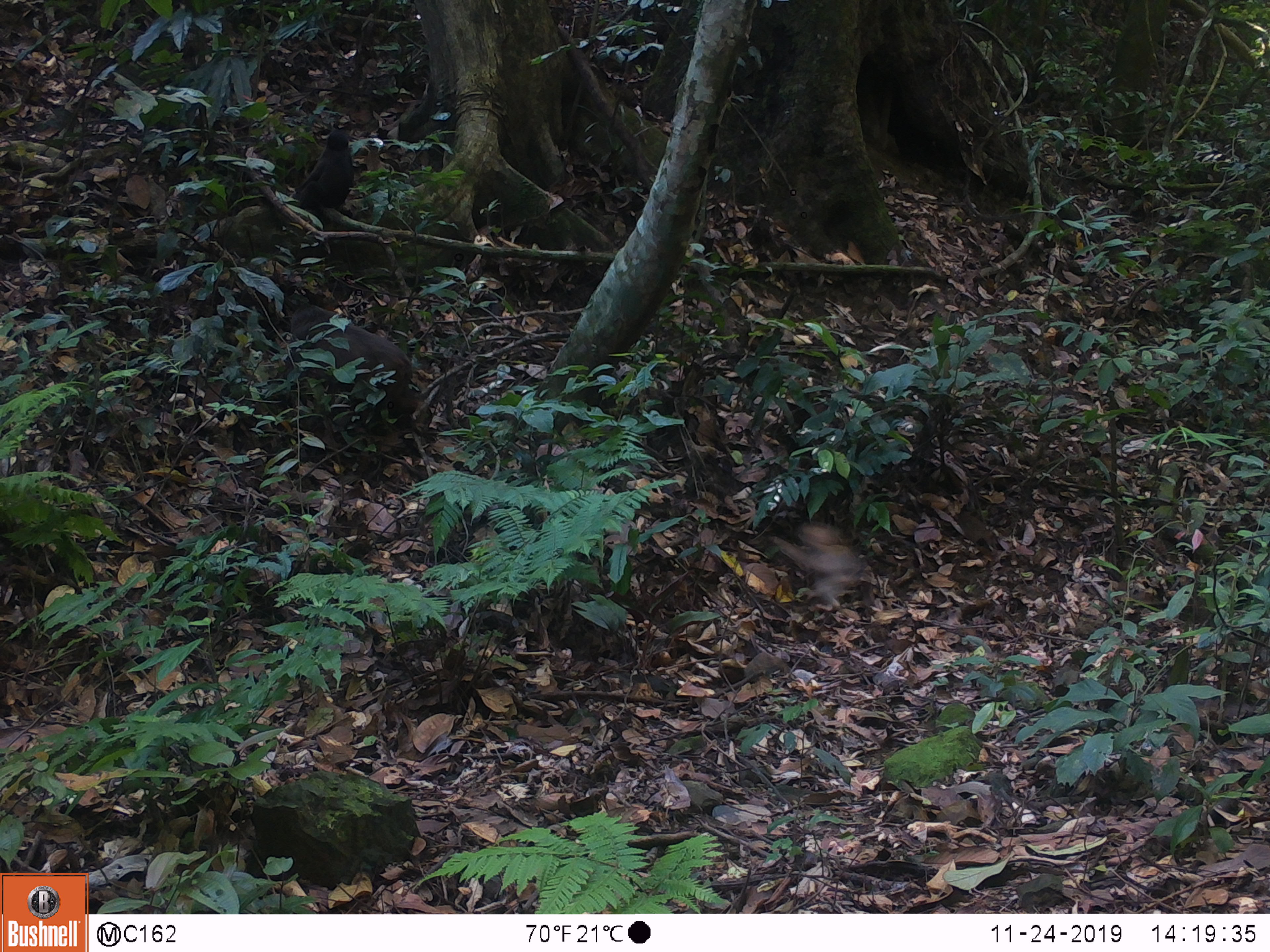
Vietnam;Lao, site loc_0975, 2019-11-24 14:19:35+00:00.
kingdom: Animalia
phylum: Chordata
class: Mammalia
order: Primates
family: Cercopithecidae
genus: Macaca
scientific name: Macaca arctoides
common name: stump-tailed macaque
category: stump tailed macaque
Stump tailed macaque (stump-tailed macaque) (Macaca arctoides). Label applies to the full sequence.